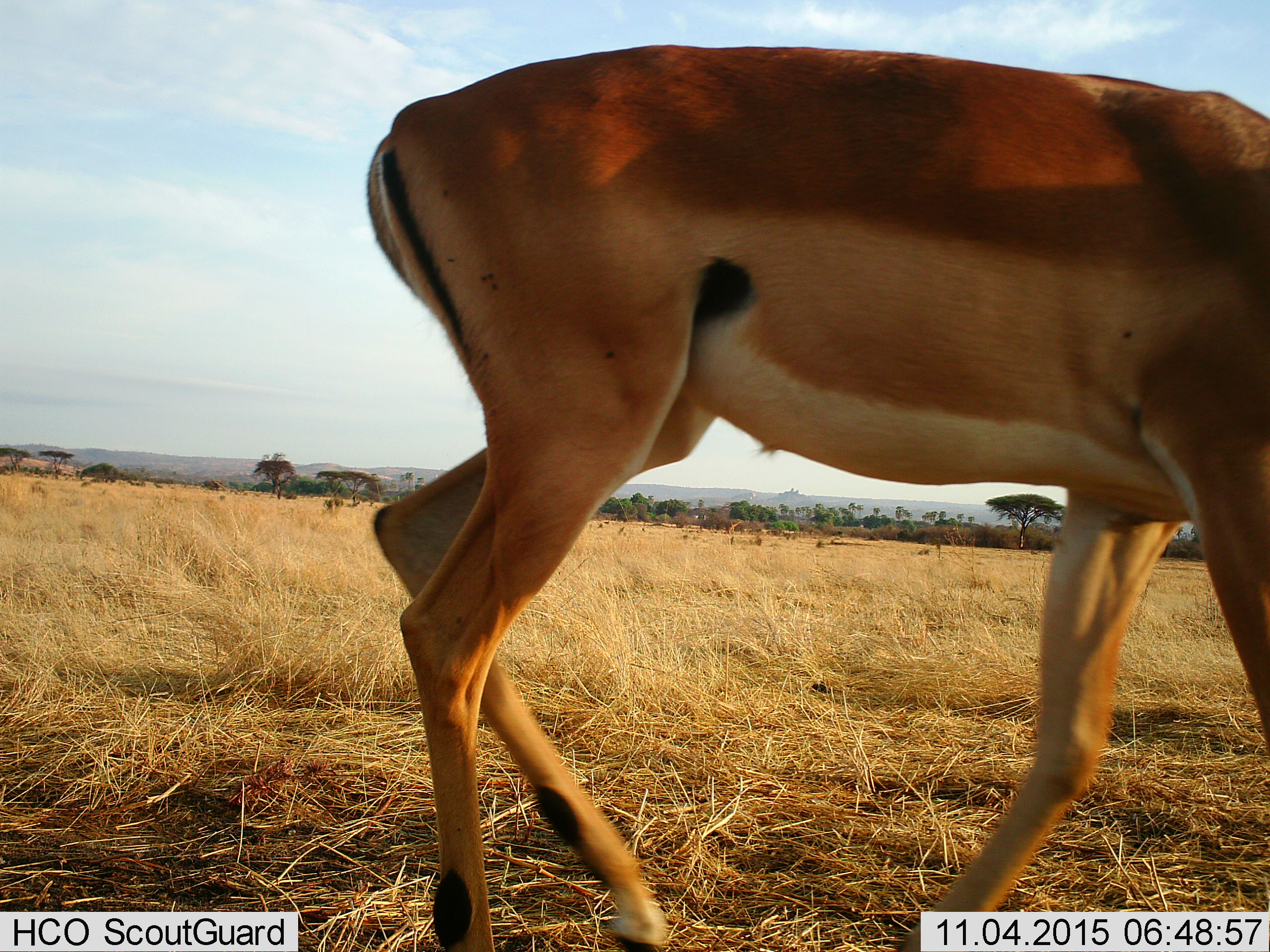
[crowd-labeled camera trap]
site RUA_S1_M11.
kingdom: Animalia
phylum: Chordata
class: Mammalia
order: Artiodactyla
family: Bovidae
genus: Aepyceros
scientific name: Aepyceros melampus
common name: impala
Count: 1.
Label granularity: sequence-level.